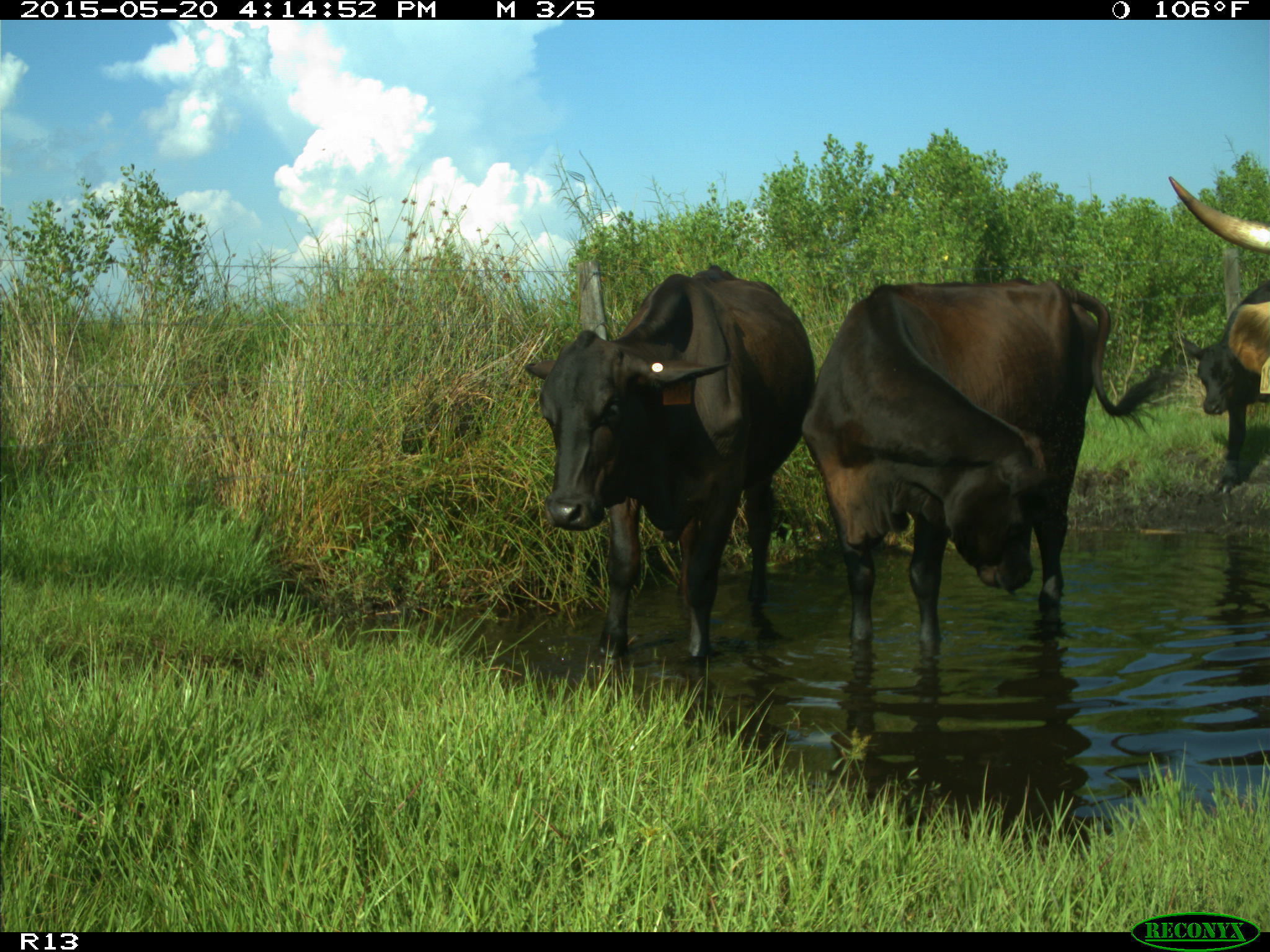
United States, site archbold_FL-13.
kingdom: Animalia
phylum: Chordata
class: Mammalia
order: Artiodactyla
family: Bovidae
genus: Bos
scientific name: Bos taurus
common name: domestic cow